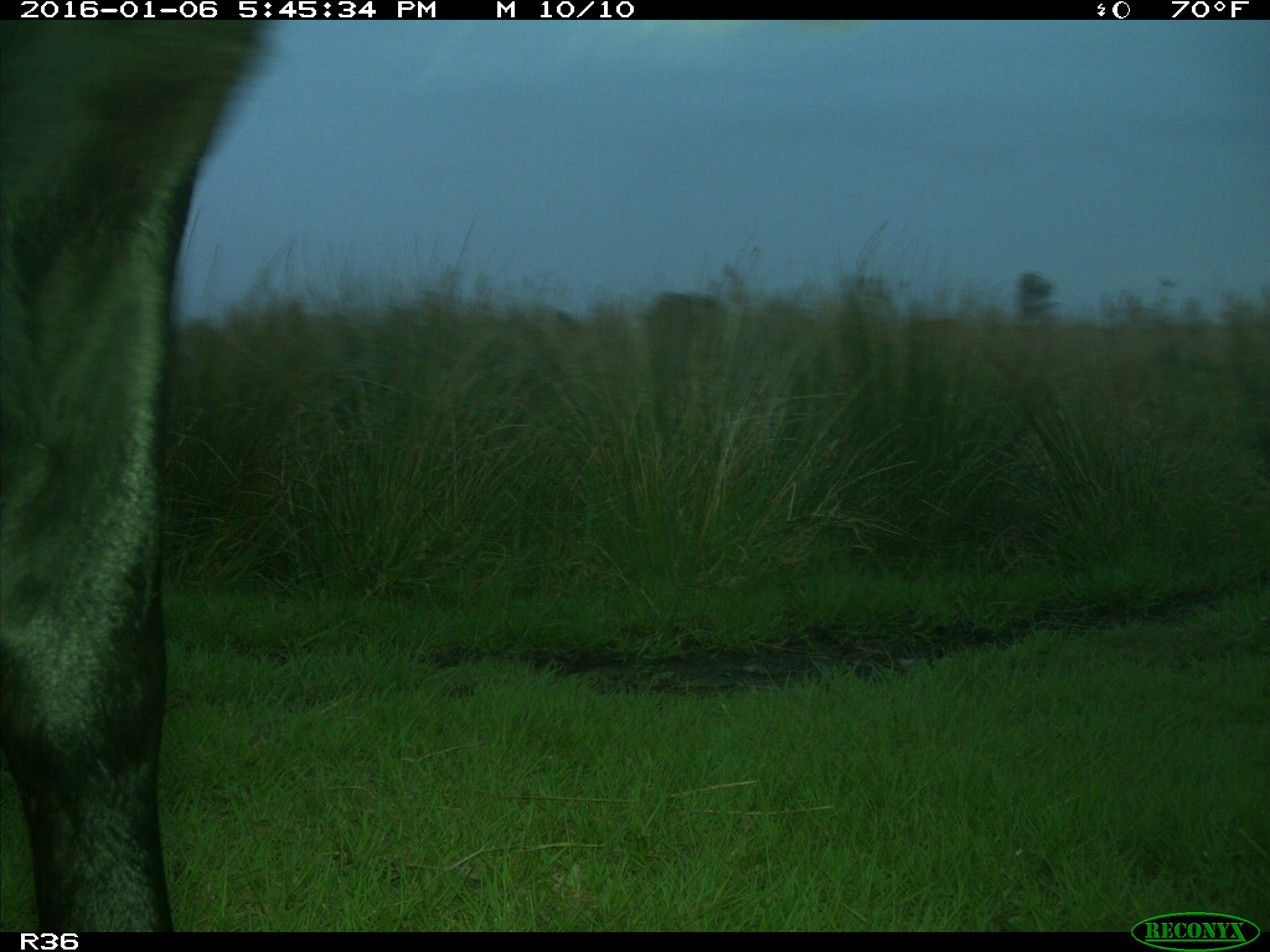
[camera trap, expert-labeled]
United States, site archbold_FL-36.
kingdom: Animalia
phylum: Chordata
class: Mammalia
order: Artiodactyla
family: Bovidae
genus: Bos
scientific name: Bos taurus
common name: domestic cow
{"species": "Bos taurus (domestic cow)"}